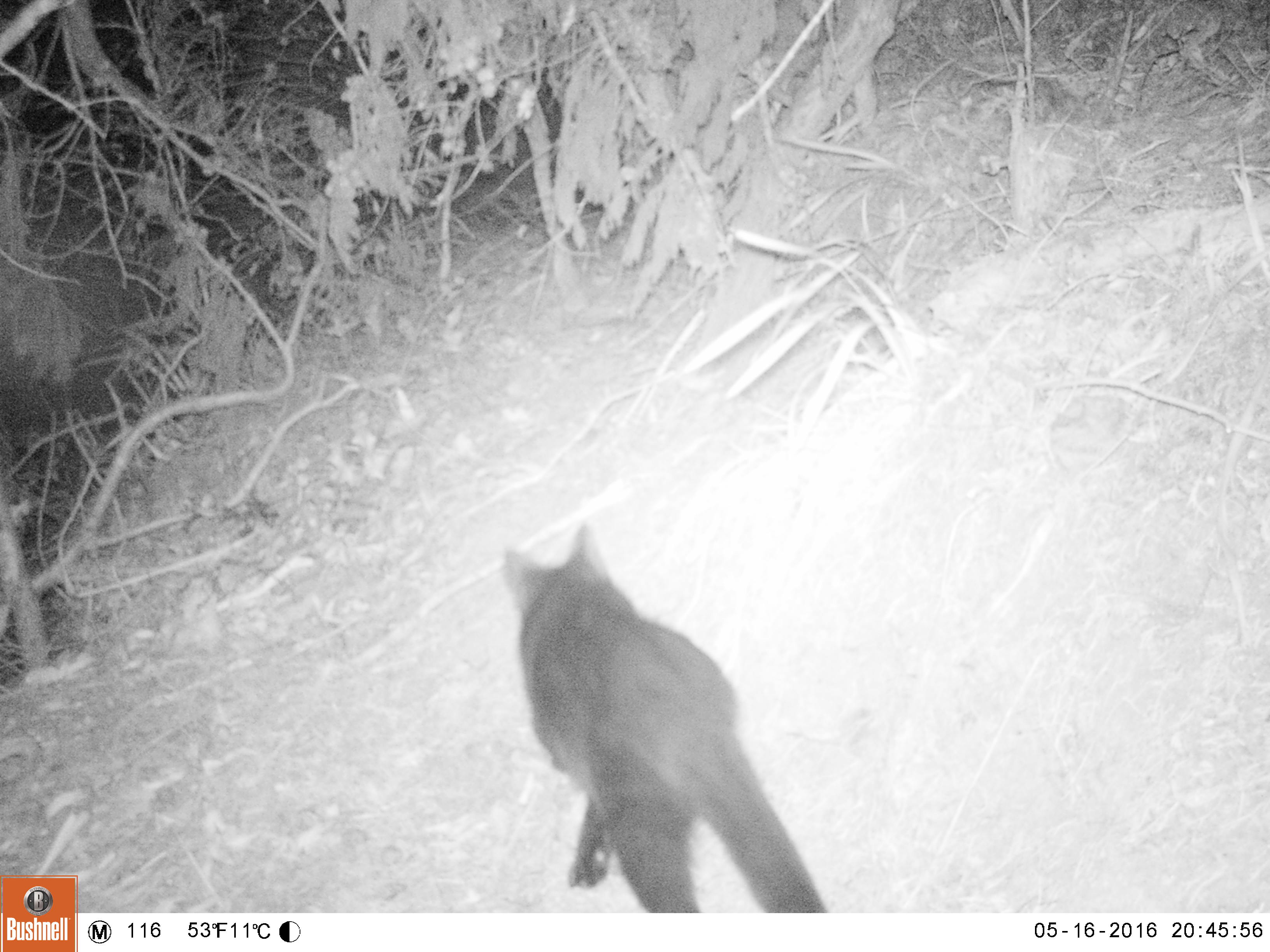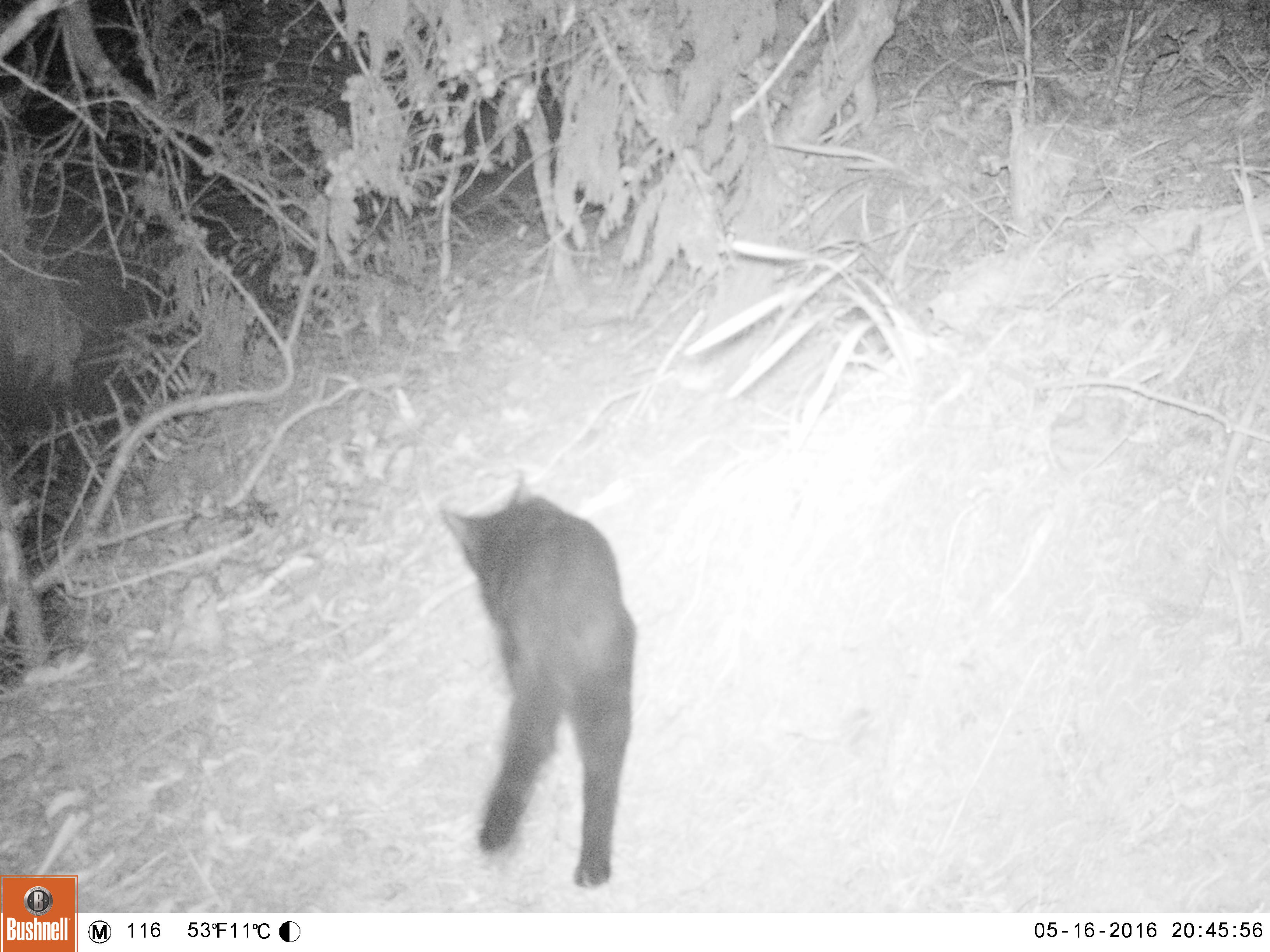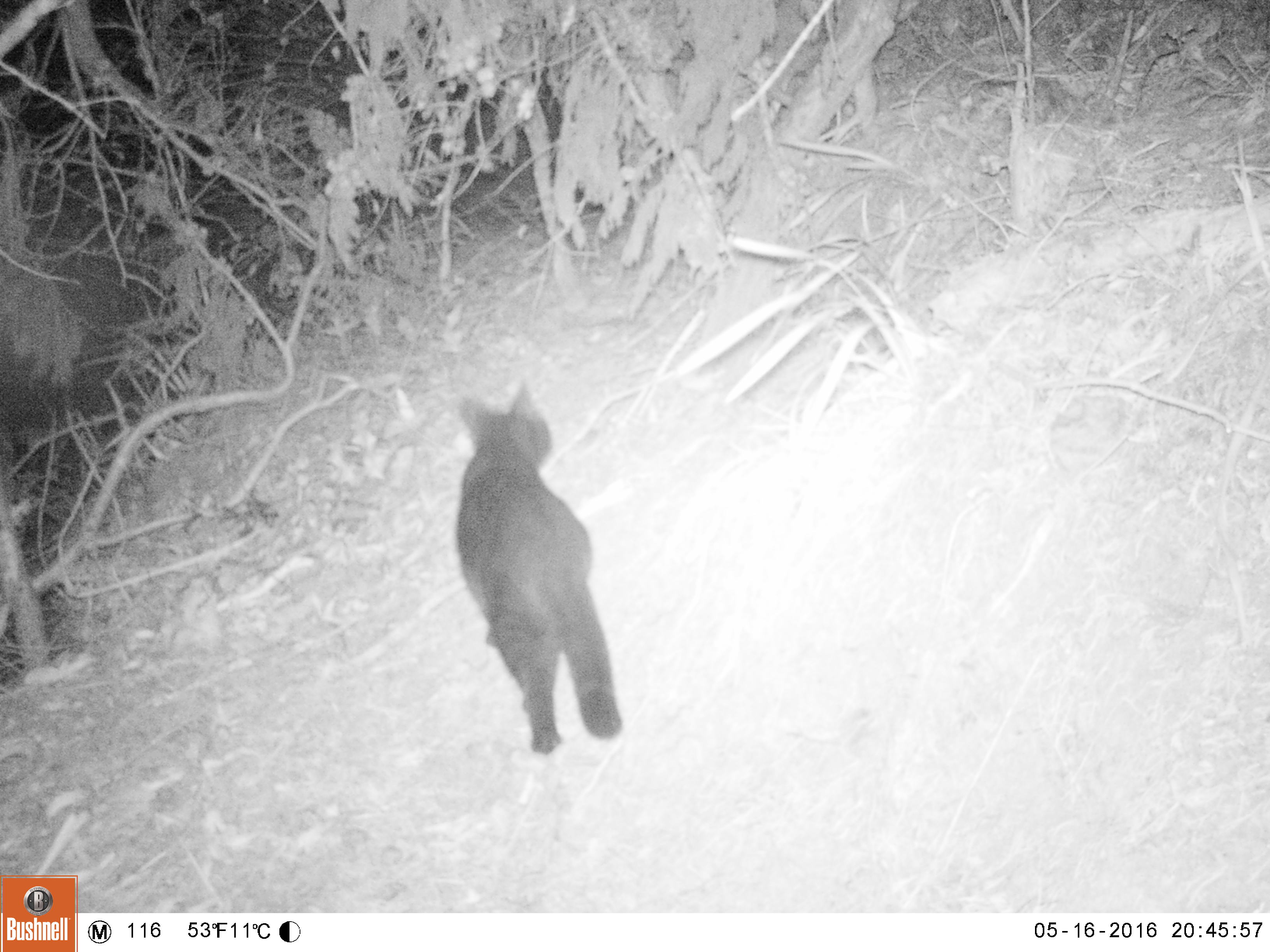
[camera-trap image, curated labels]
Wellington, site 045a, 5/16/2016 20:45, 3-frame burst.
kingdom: Animalia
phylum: Chordata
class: Mammalia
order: Carnivora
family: Felidae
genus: Felis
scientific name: Felis catus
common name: cat